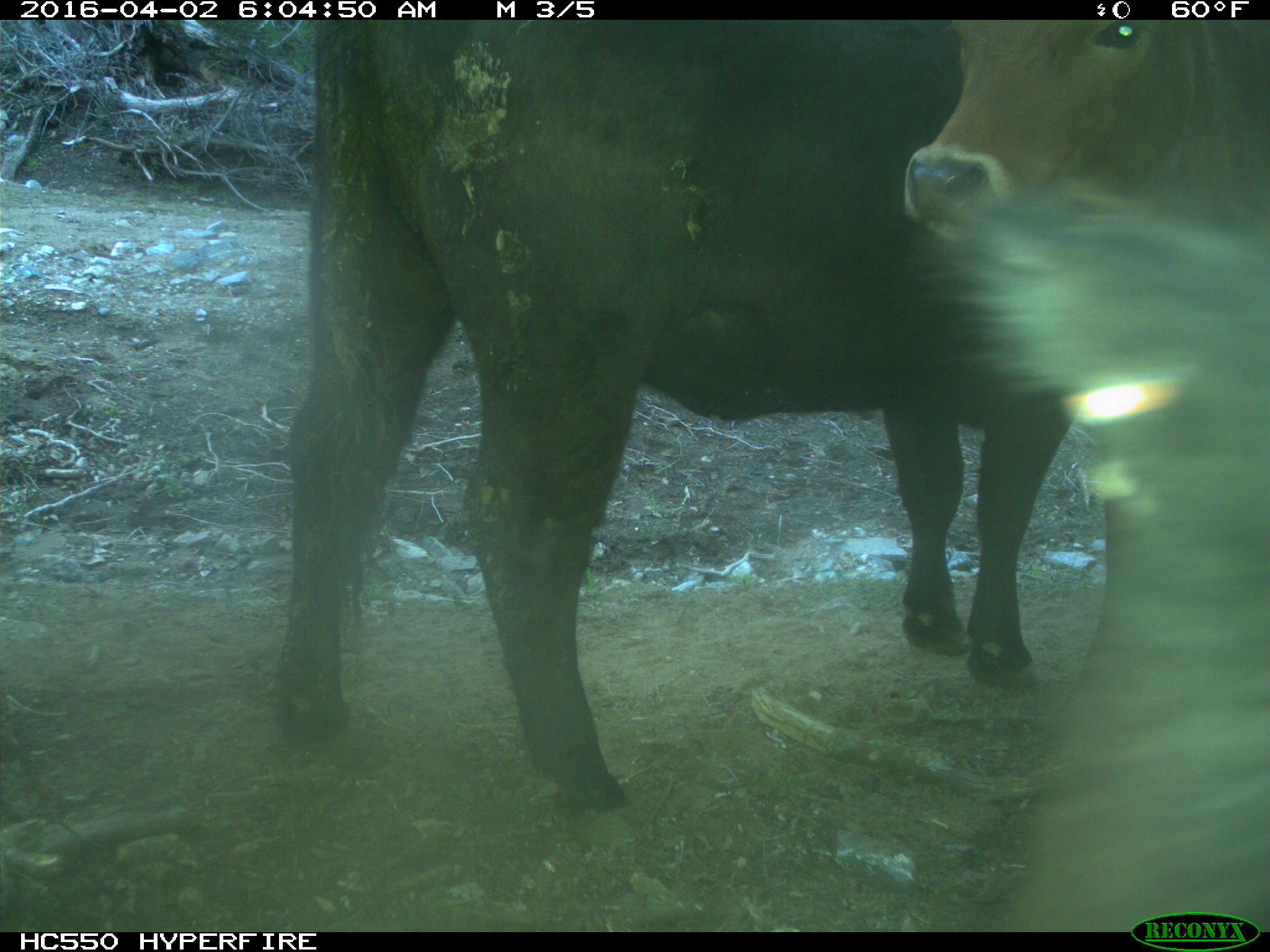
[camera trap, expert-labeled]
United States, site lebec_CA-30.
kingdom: Animalia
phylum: Chordata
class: Mammalia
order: Artiodactyla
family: Bovidae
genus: Bos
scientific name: Bos taurus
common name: domestic cow